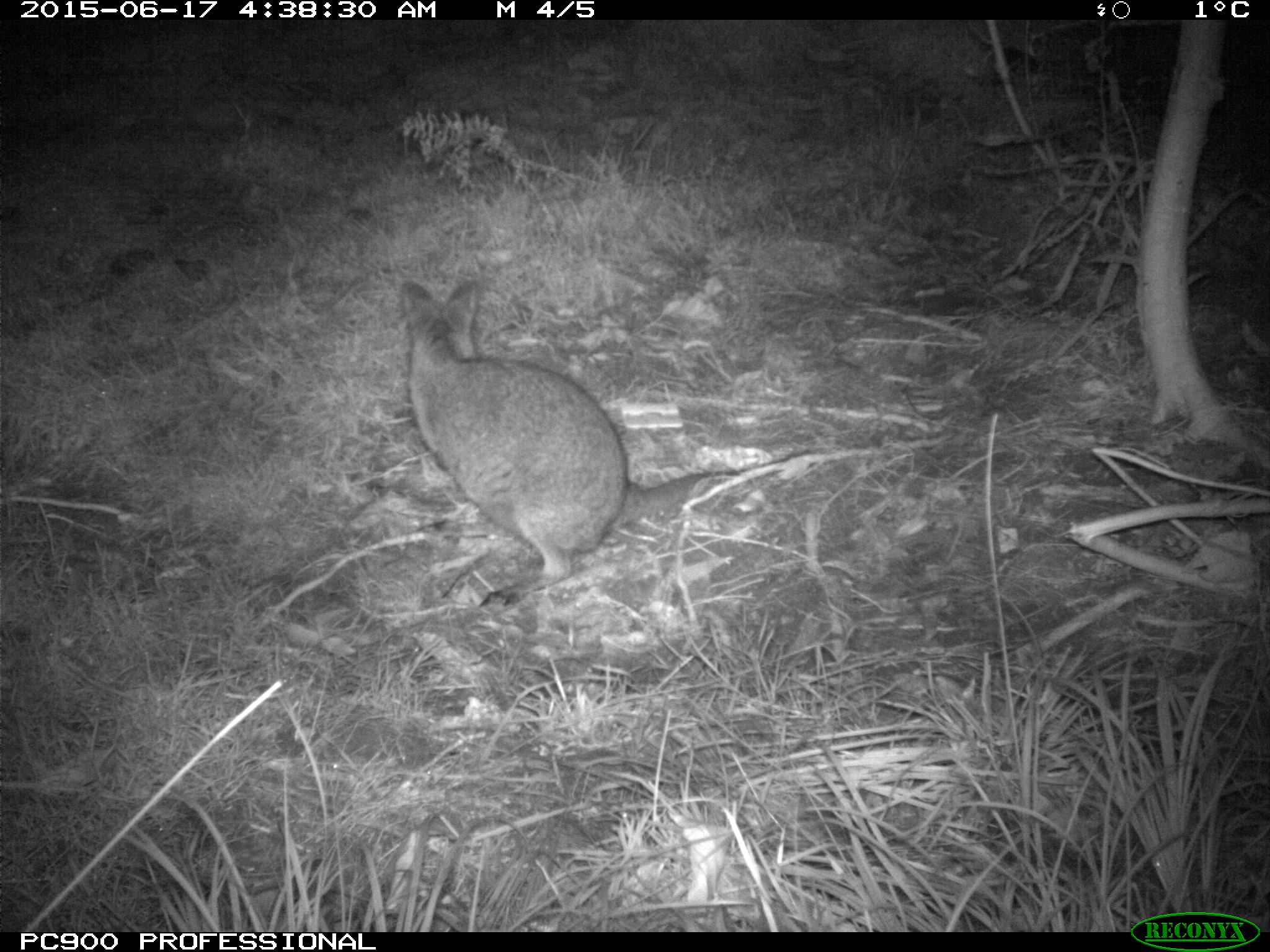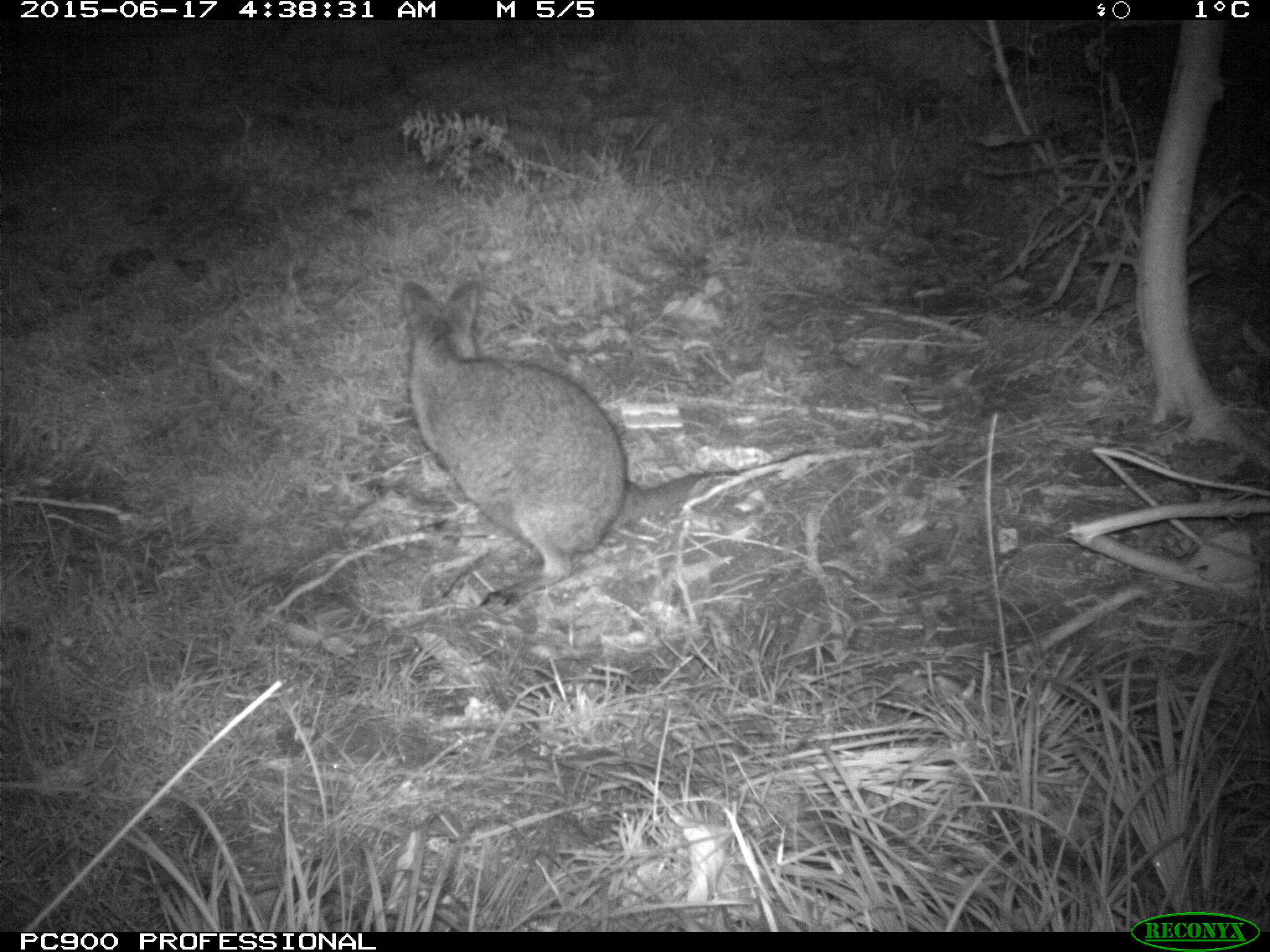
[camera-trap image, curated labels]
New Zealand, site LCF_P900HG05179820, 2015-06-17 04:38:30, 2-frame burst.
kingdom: Animalia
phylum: Chordata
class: Mammalia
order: Diprotodontia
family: Macropodidae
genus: Notamacropus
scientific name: Notamacropus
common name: wallaby